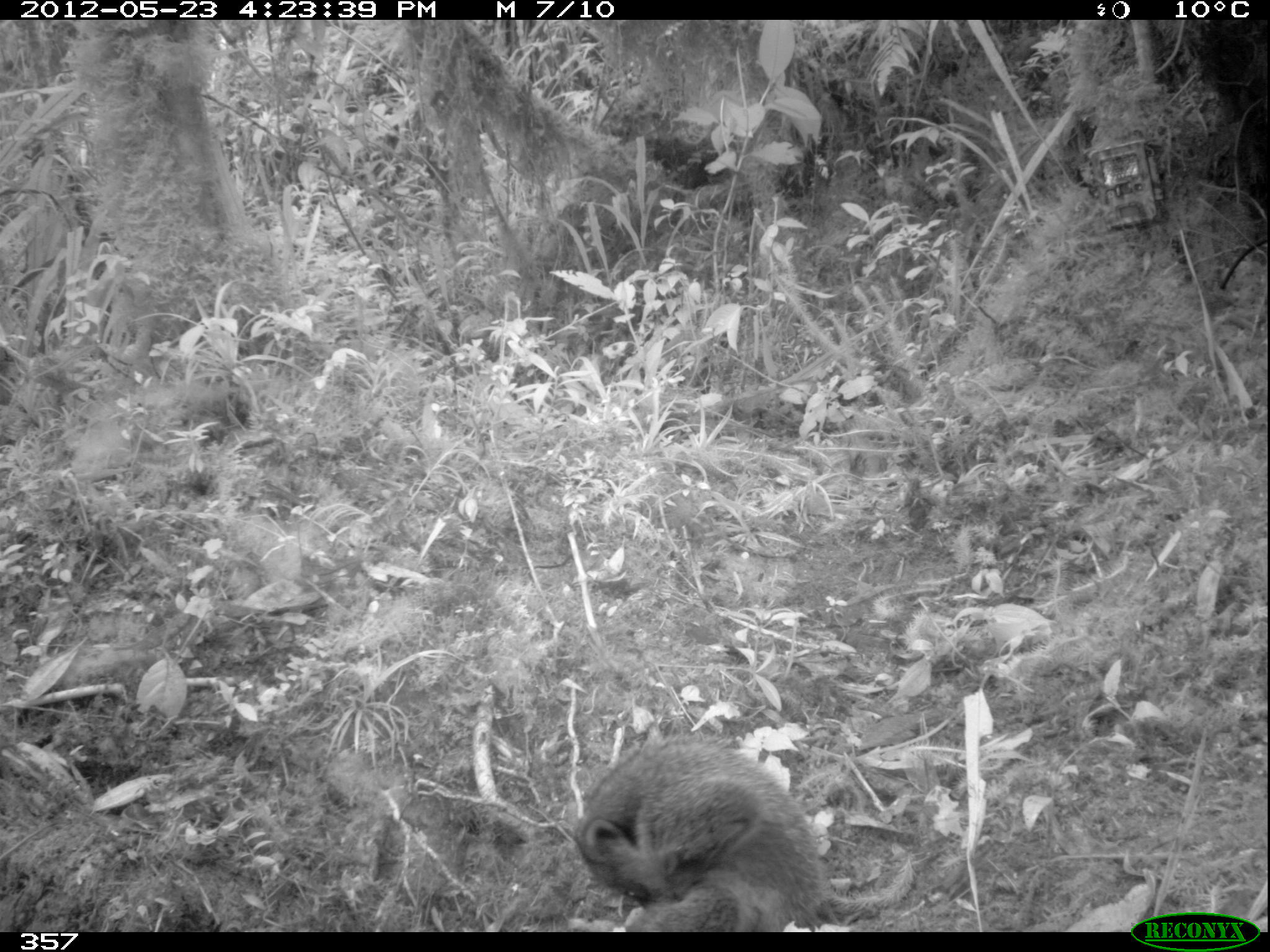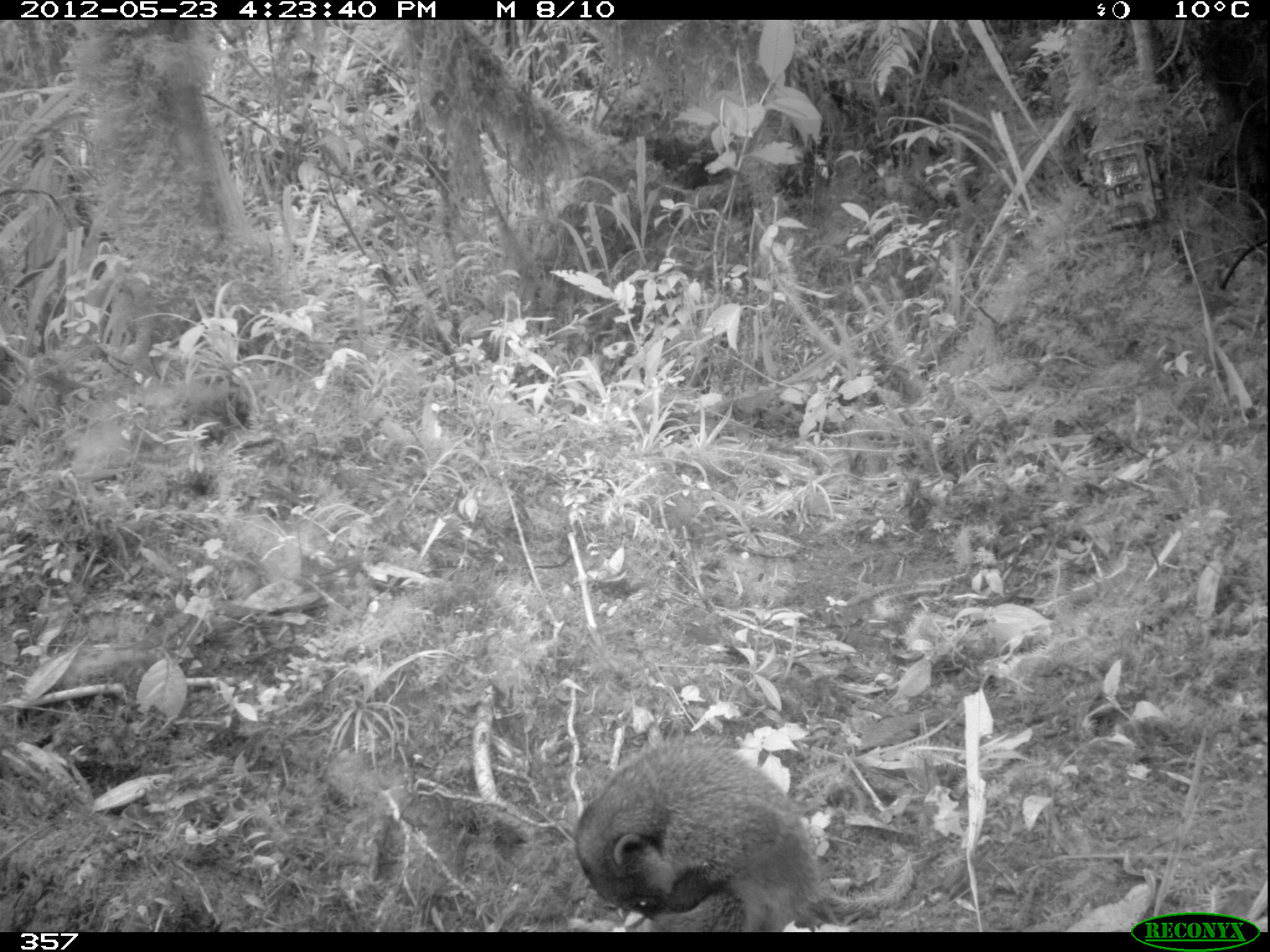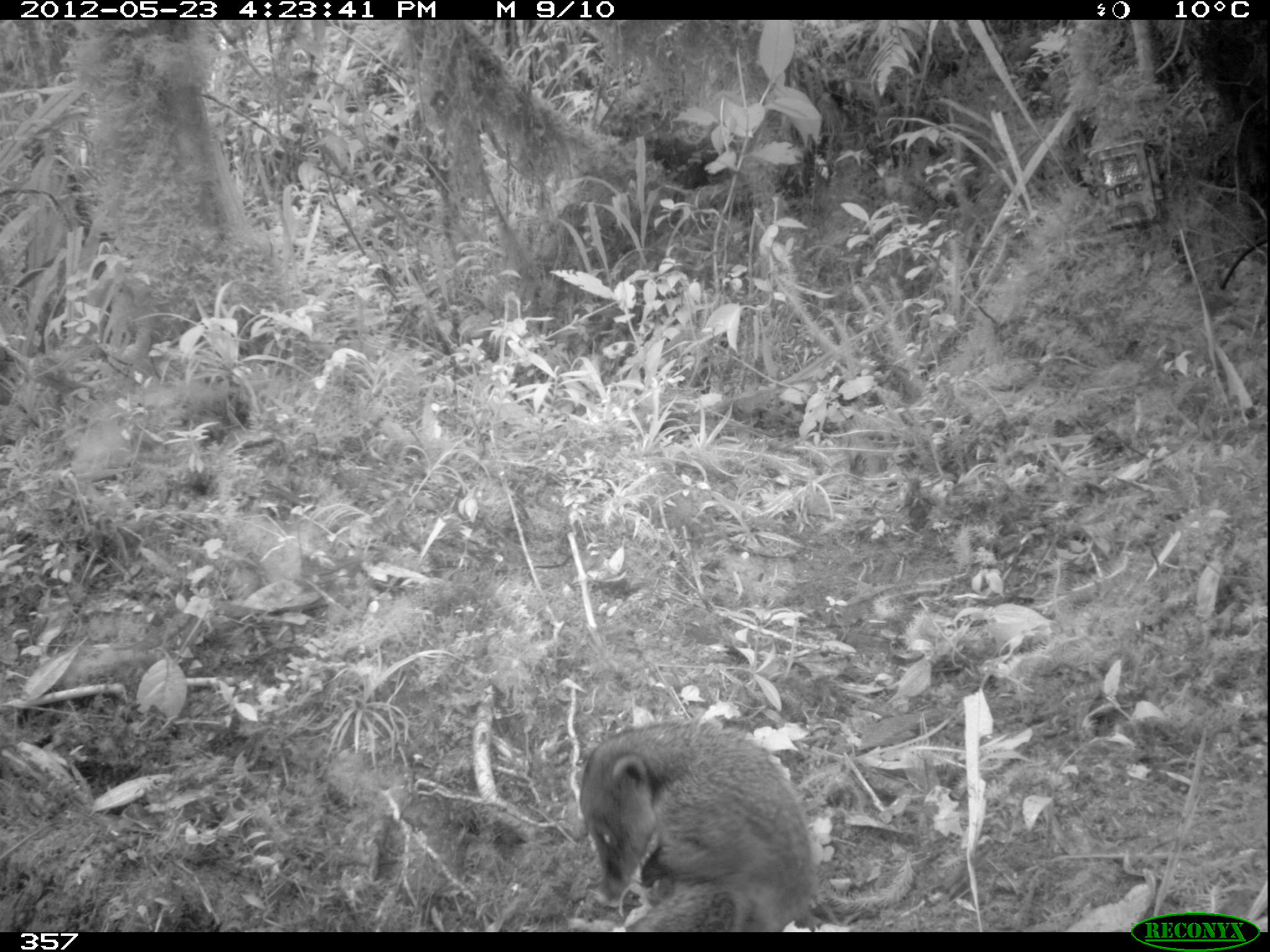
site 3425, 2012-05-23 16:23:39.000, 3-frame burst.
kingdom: Animalia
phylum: Chordata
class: Mammalia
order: Carnivora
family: Procyonidae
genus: Nasua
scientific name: Nasua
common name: coatis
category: unknown coati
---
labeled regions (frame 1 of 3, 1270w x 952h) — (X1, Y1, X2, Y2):
unknown coati: (572, 738, 825, 931)